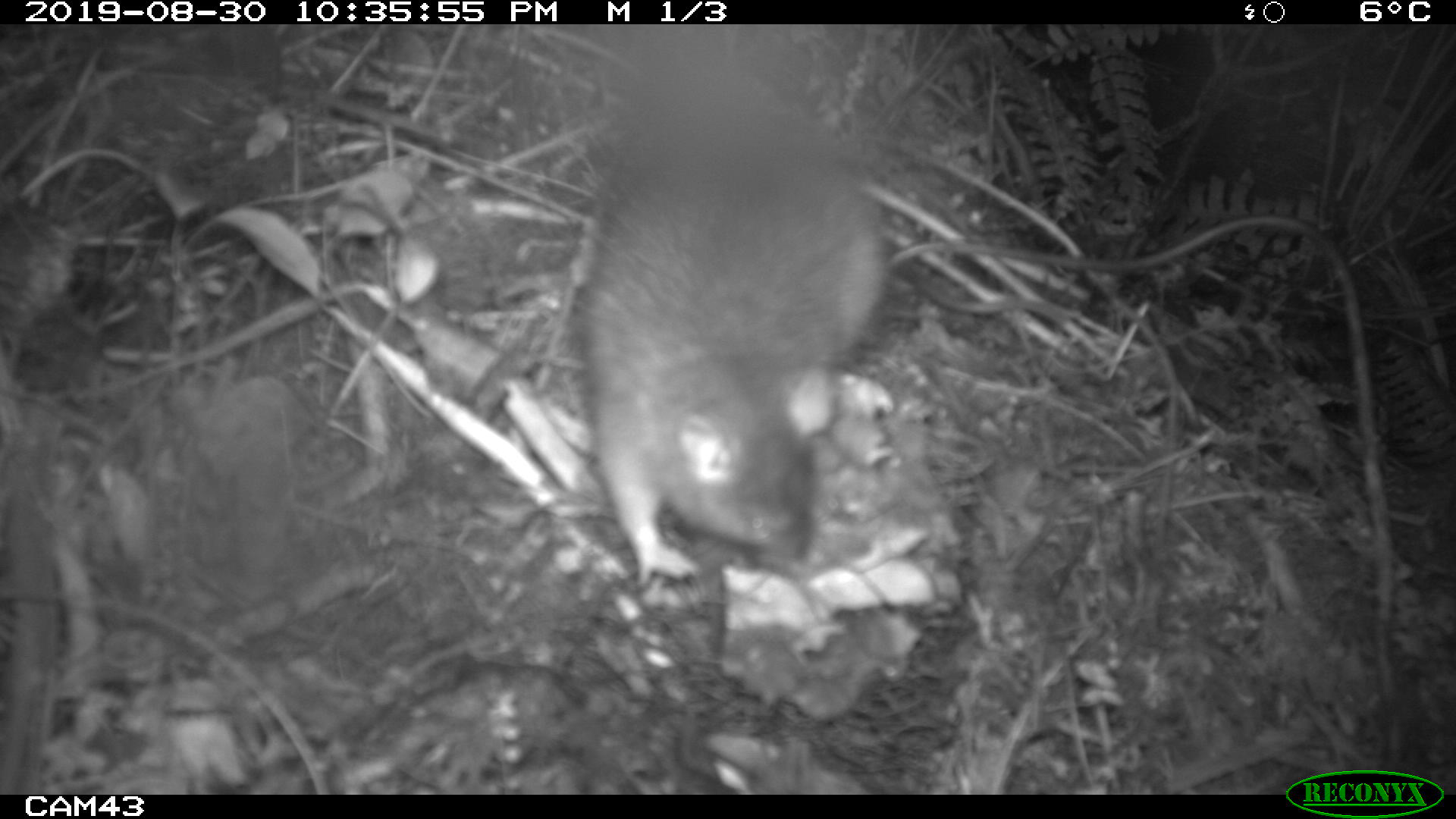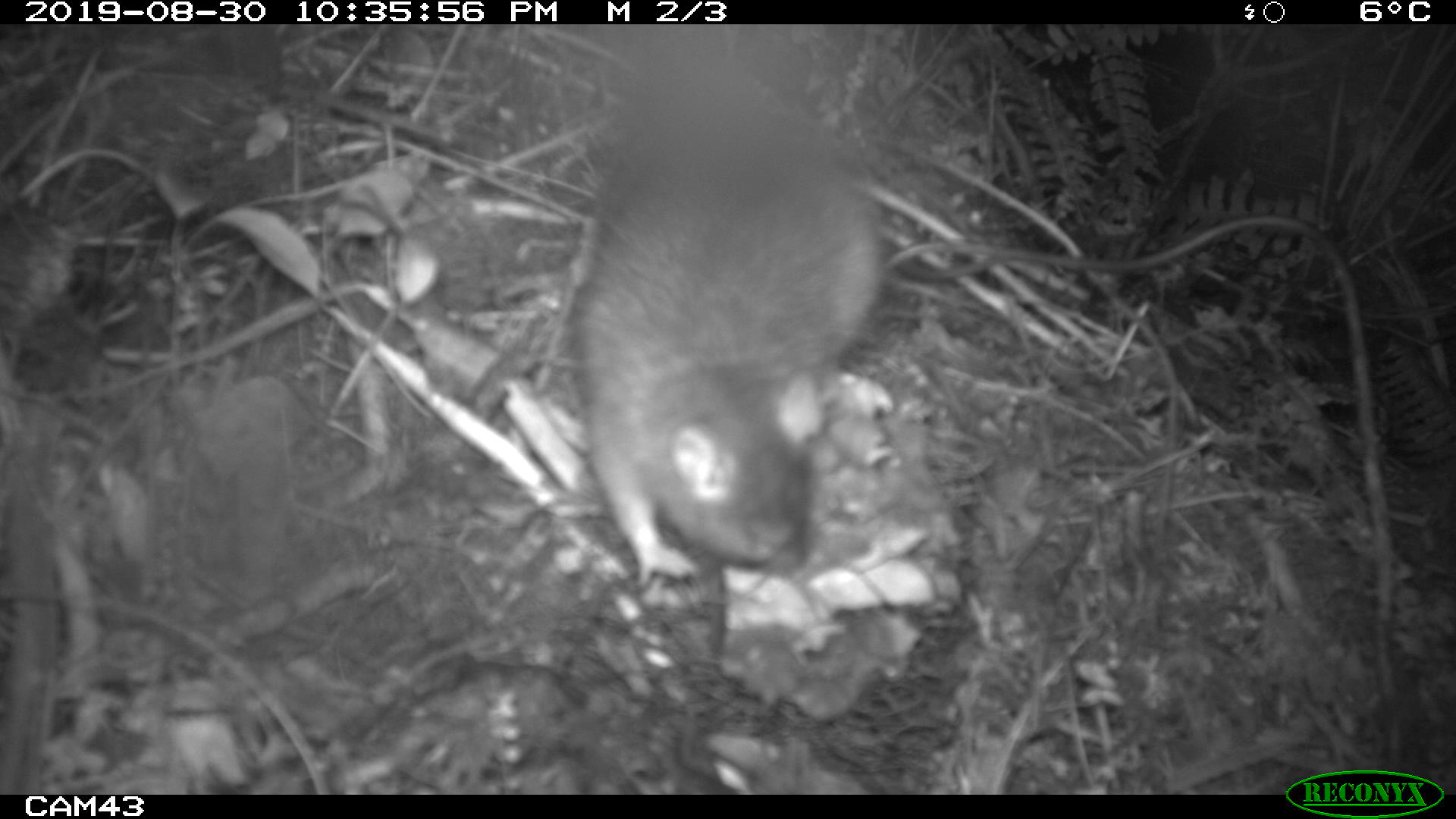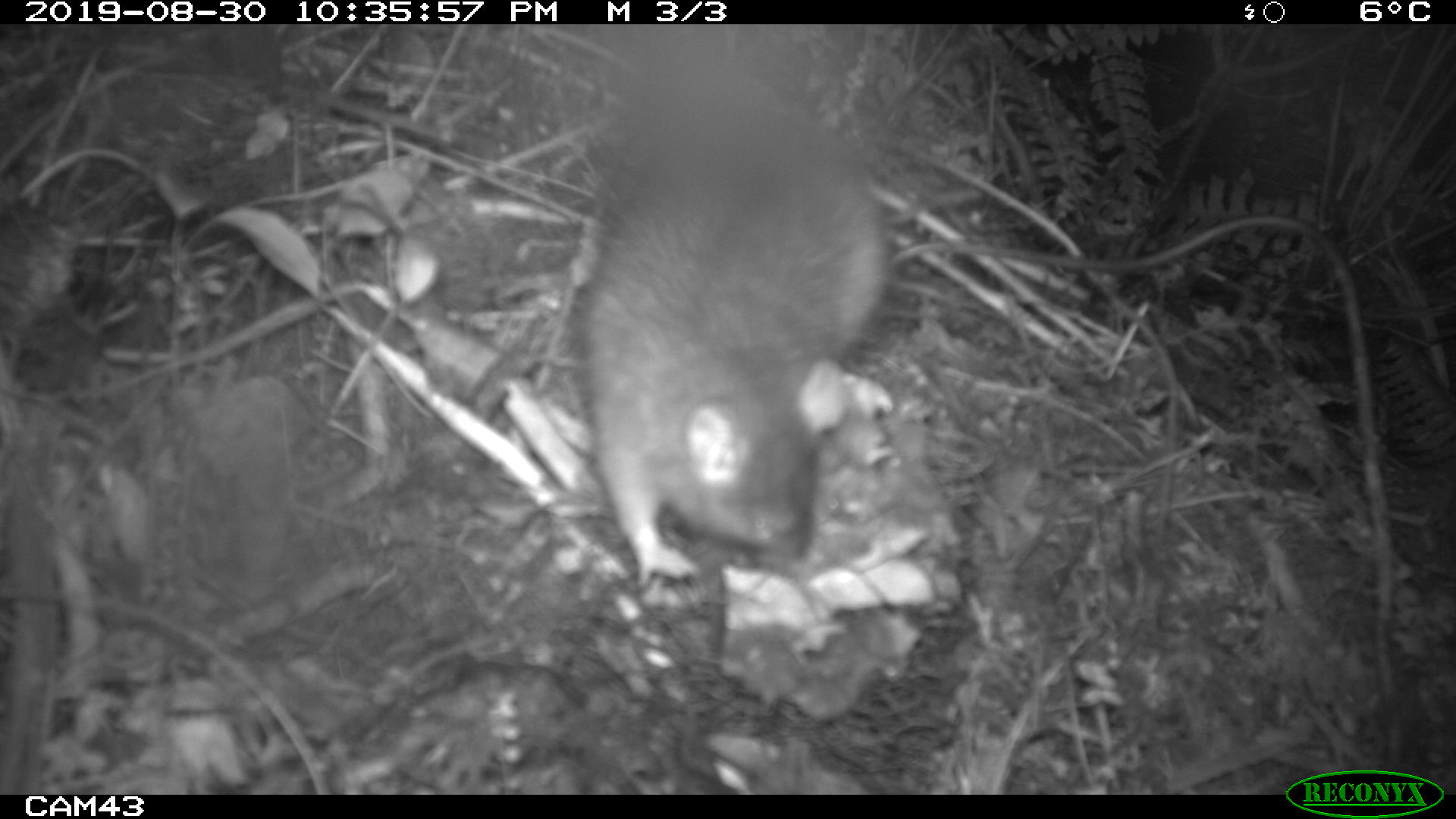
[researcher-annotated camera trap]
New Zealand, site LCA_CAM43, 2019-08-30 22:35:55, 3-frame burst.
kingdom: Animalia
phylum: Chordata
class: Mammalia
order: Rodentia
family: Muridae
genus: Rattus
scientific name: Rattus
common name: rat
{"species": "rat (Rattus)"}